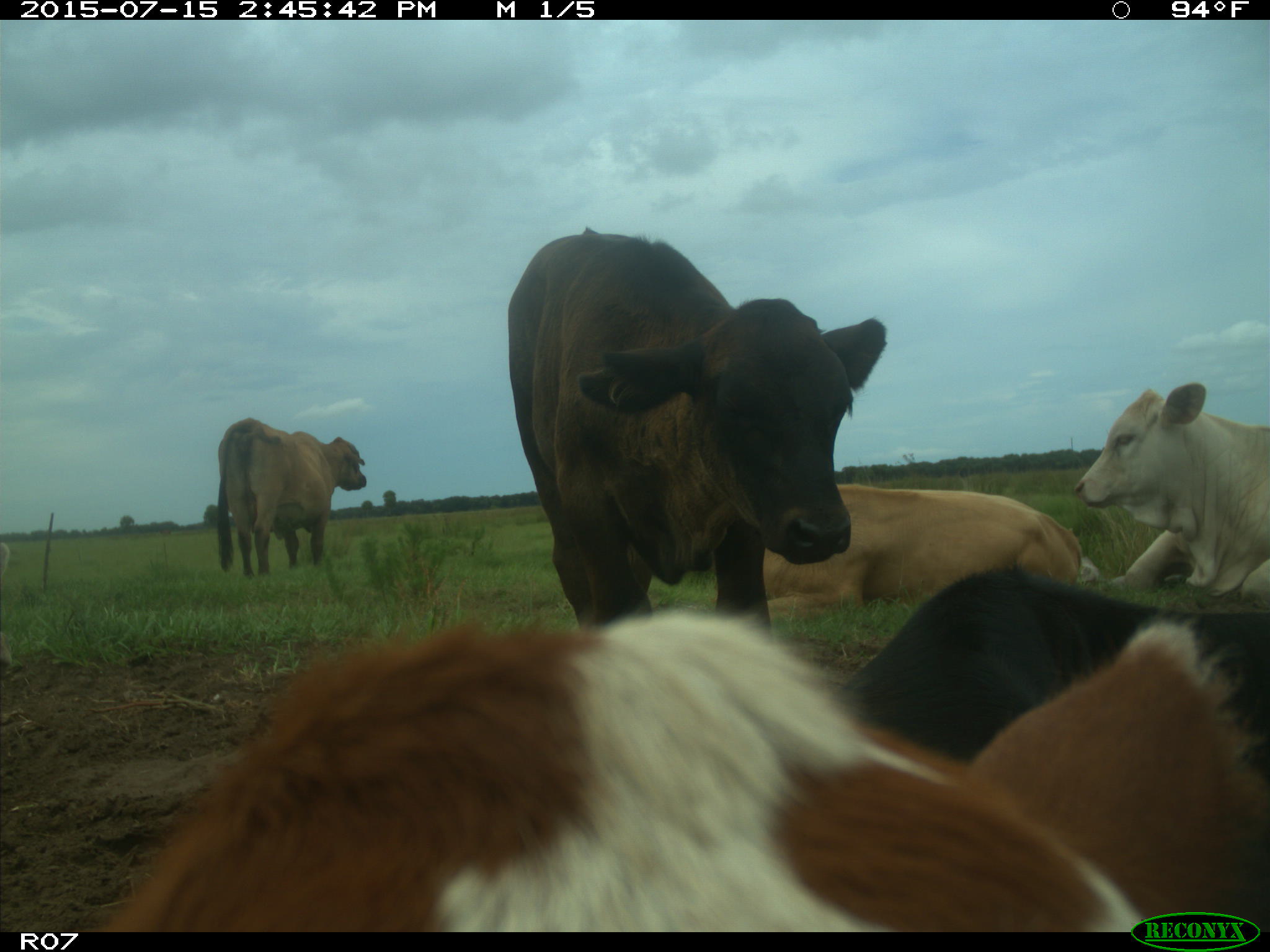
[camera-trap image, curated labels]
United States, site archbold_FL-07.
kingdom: Animalia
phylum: Chordata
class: Mammalia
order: Artiodactyla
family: Bovidae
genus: Bos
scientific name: Bos taurus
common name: domestic cow